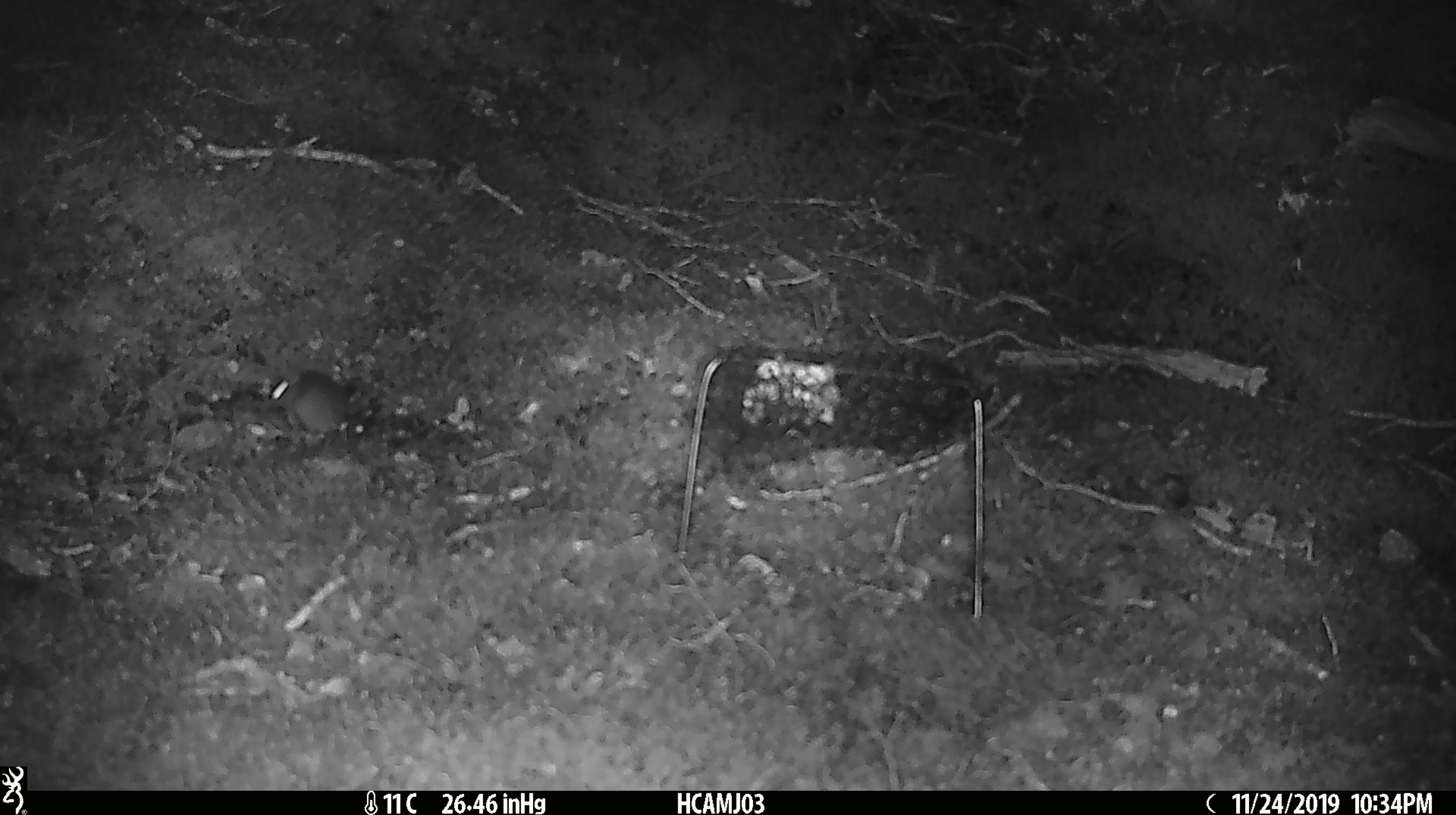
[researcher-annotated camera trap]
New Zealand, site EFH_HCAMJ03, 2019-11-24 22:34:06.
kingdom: Animalia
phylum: Chordata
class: Mammalia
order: Rodentia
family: Muridae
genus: Mus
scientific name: Mus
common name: mouse